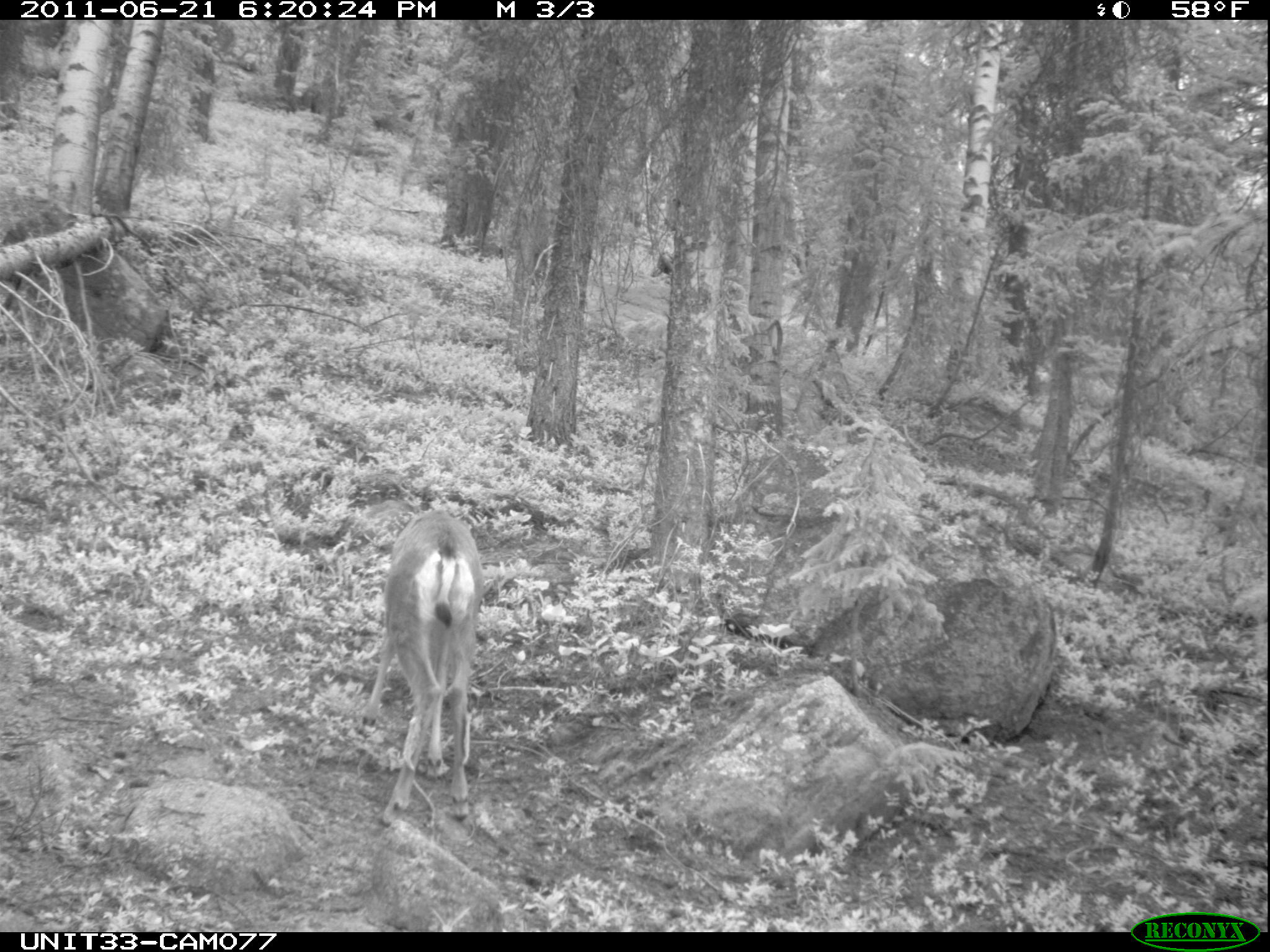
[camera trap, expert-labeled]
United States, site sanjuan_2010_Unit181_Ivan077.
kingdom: Animalia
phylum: Chordata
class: Mammalia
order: Artiodactyla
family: Cervidae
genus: Odocoileus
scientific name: Odocoileus hemionus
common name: mule deer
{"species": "Odocoileus hemionus (mule deer)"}